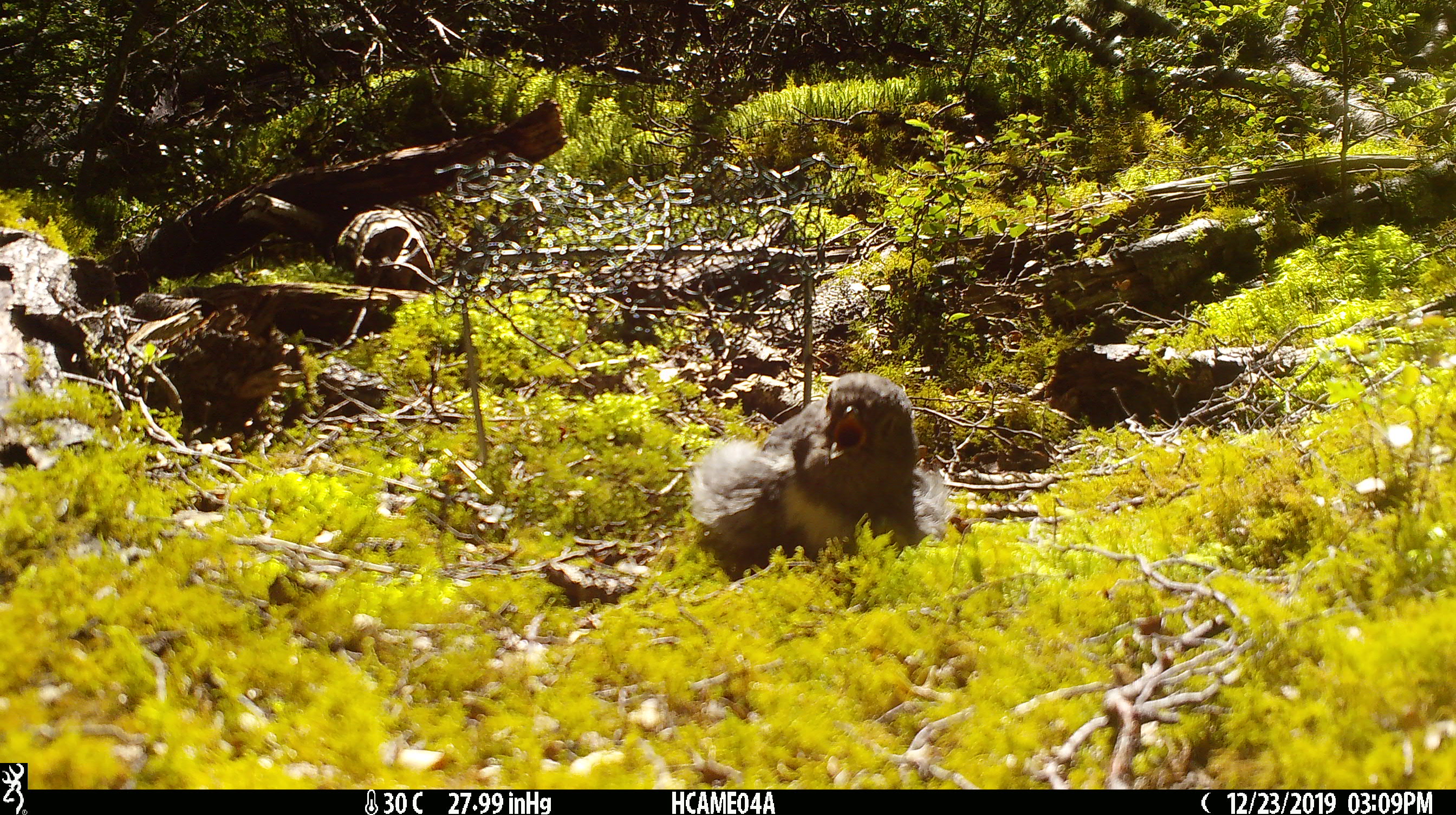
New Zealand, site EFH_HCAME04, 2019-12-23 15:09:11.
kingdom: Animalia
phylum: Chordata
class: Aves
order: Passeriformes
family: Petroicidae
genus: Petroica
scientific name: Petroica australis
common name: new zealand robin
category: robin